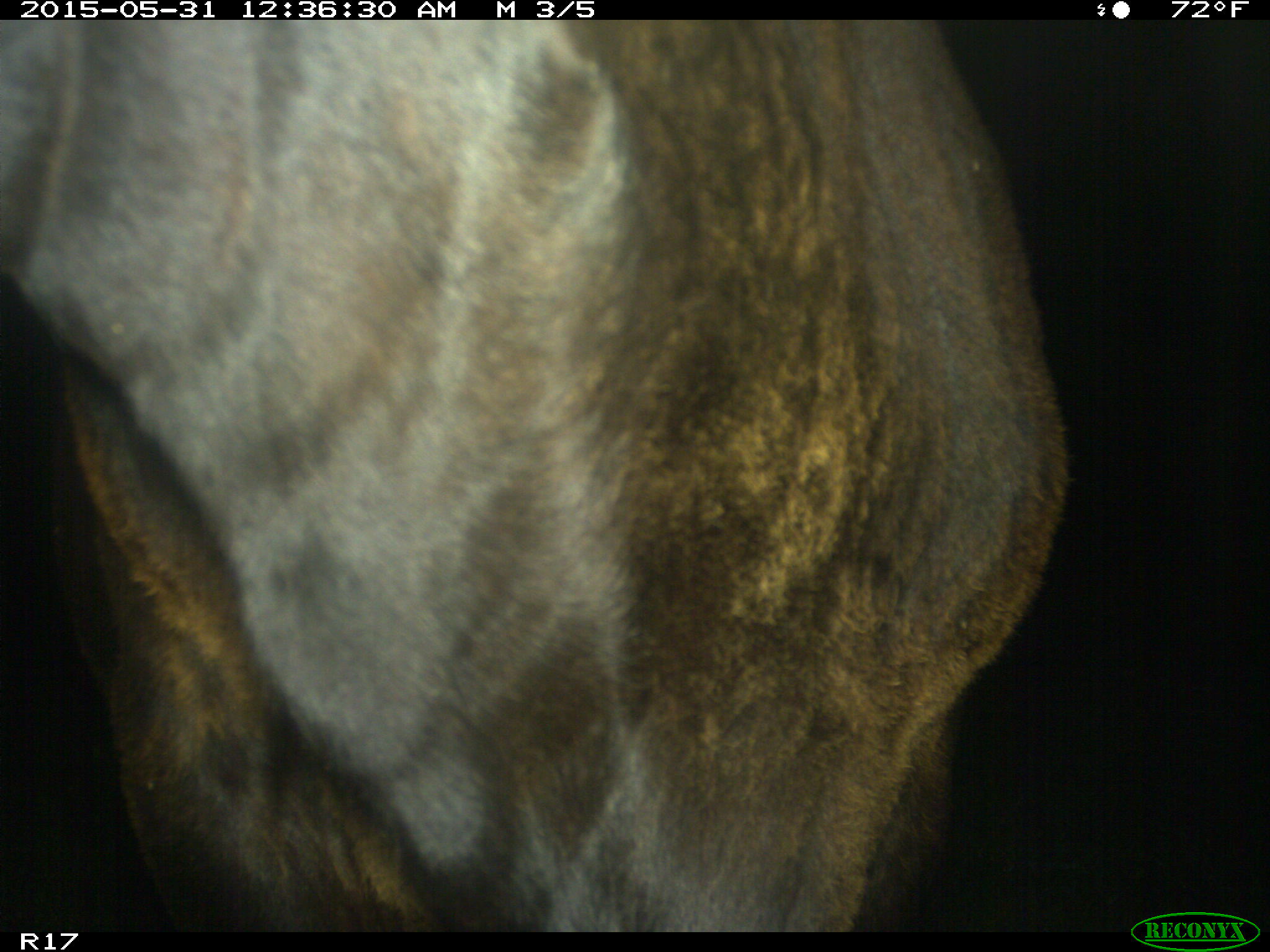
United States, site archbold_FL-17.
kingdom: Animalia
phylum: Chordata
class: Mammalia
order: Artiodactyla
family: Bovidae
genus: Bos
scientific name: Bos taurus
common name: domestic cow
Bos taurus (domestic cow).